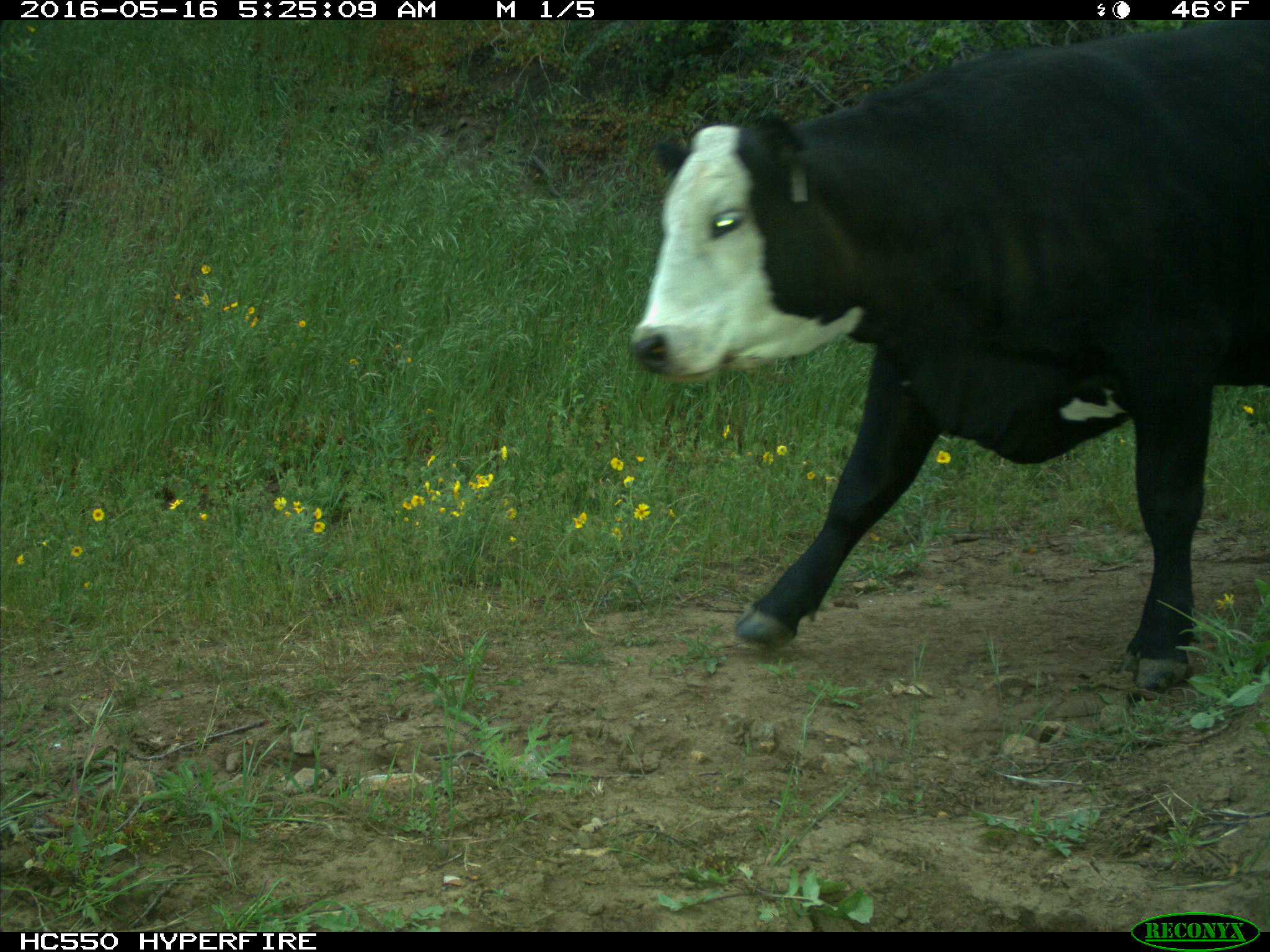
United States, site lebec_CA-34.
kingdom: Animalia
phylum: Chordata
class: Mammalia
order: Artiodactyla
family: Bovidae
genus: Bos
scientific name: Bos taurus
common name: domestic cow